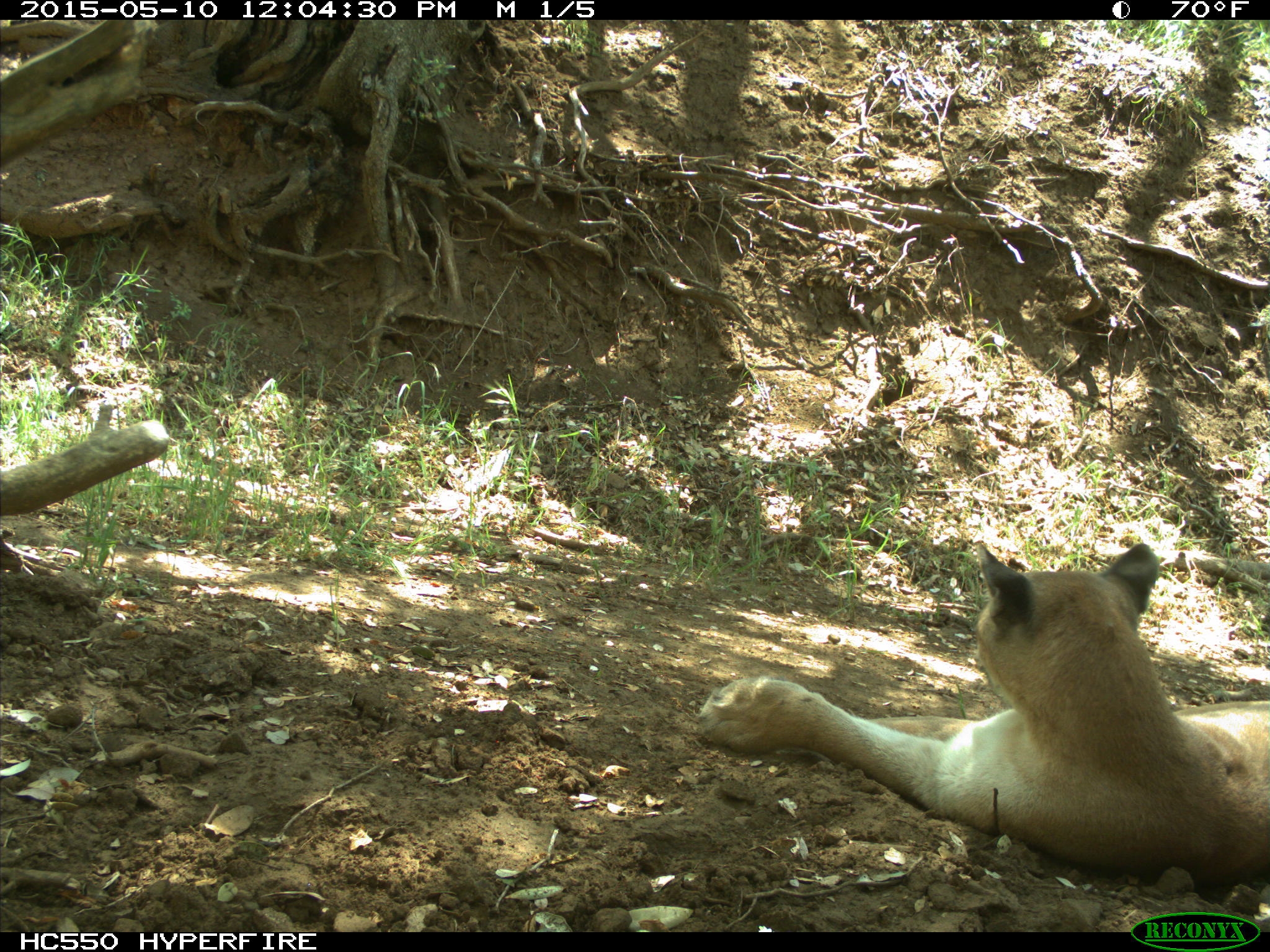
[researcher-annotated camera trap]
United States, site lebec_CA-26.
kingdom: Animalia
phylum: Chordata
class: Mammalia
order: Carnivora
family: Felidae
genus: Puma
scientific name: Puma concolor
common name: mountain lion